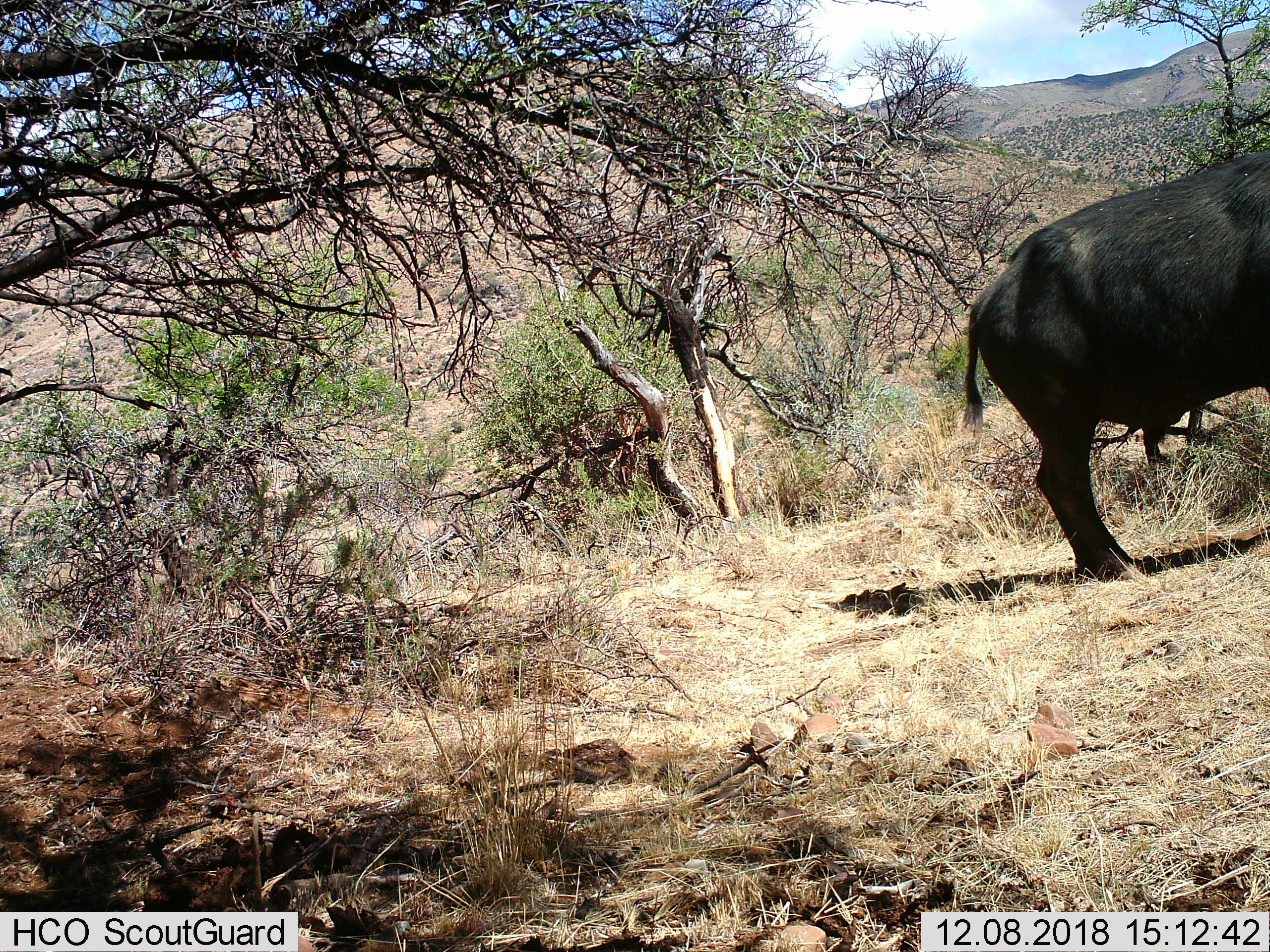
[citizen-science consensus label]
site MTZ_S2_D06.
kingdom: Animalia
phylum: Chordata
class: Mammalia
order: Artiodactyla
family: Bovidae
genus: Syncerus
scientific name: Syncerus caffer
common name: african buffalo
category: buffalo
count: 1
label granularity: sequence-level